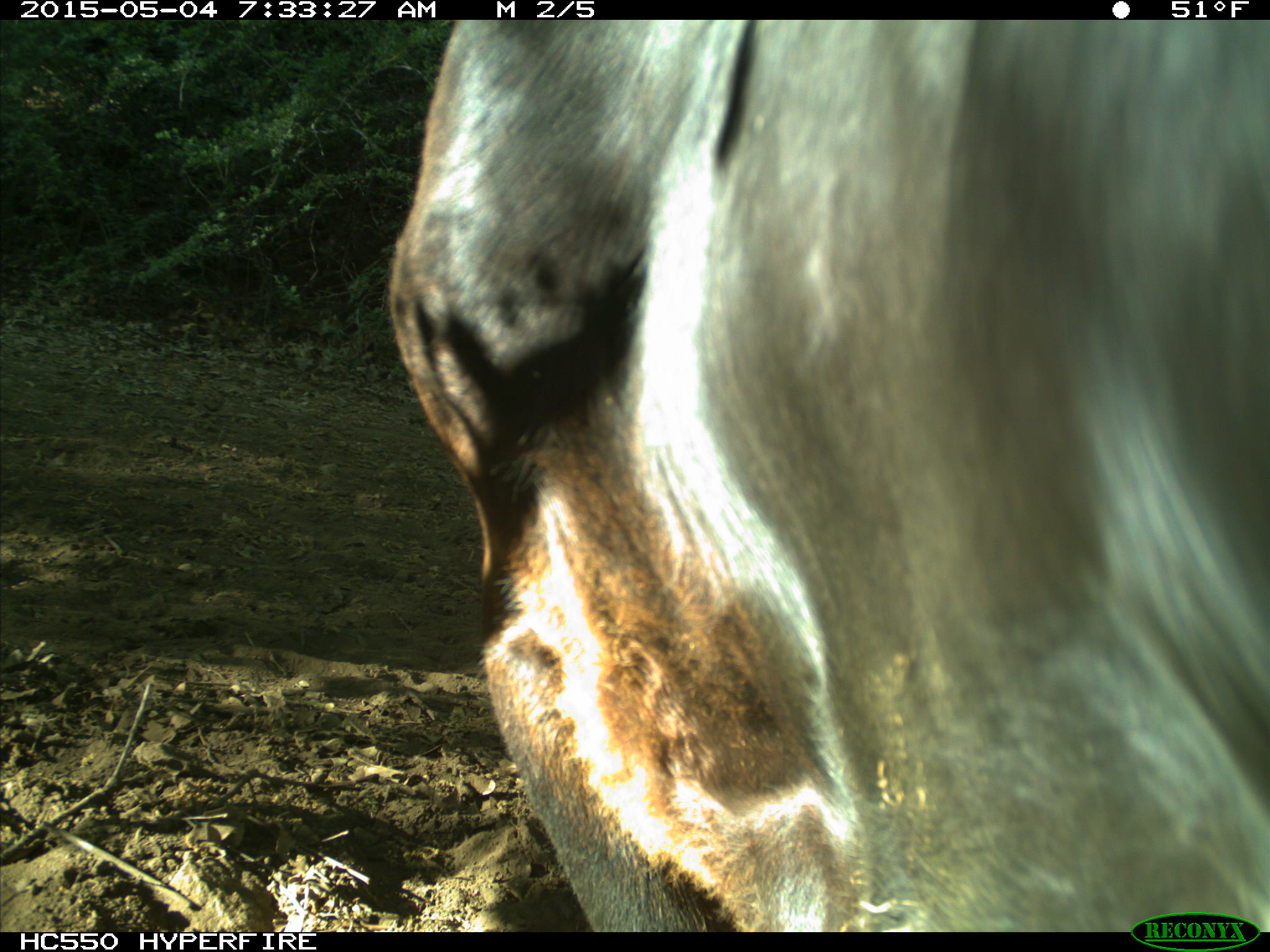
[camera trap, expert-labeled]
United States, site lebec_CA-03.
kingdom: Animalia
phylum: Chordata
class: Mammalia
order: Artiodactyla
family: Bovidae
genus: Bos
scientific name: Bos taurus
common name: domestic cow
Bos taurus (domestic cow).